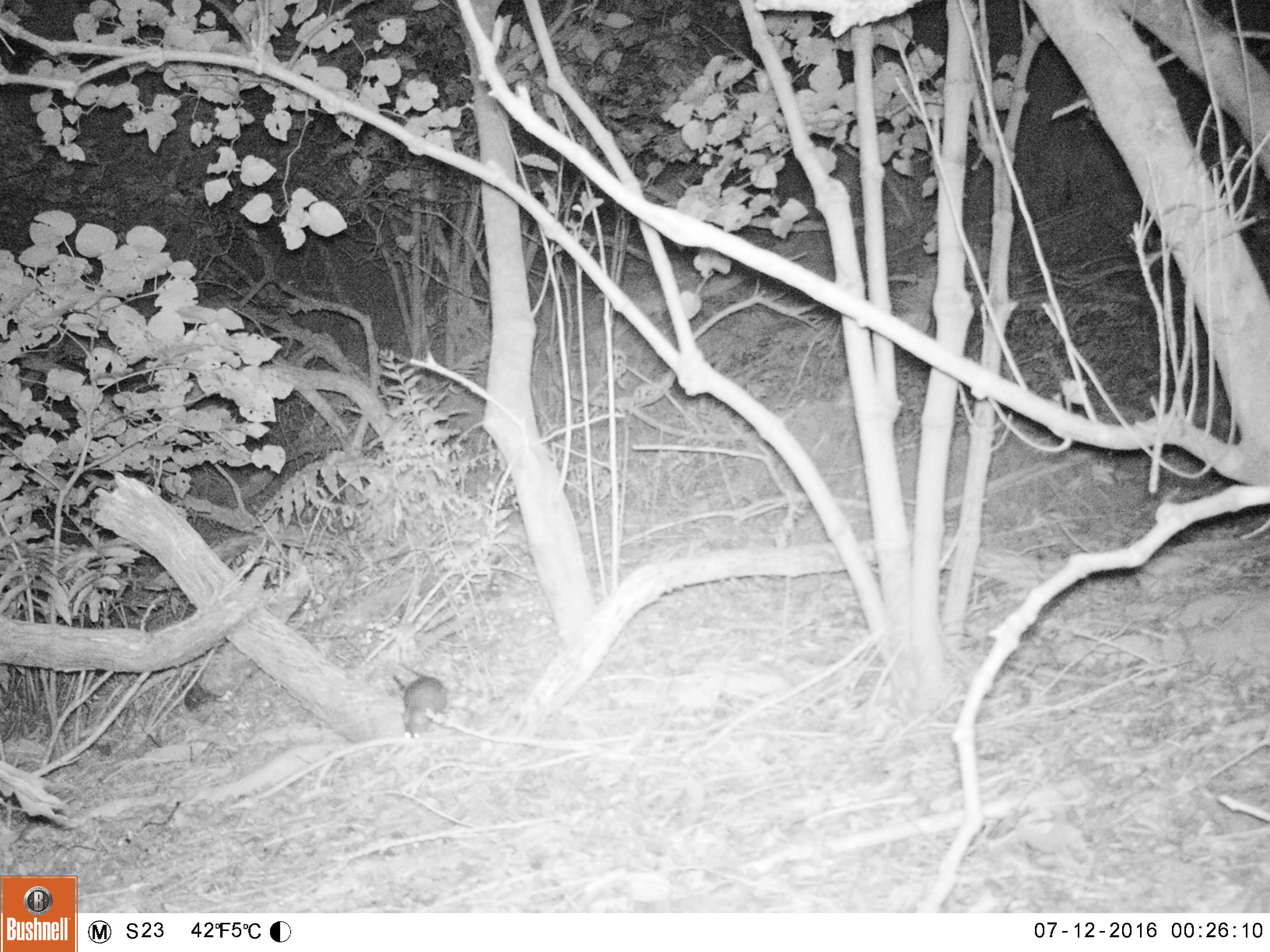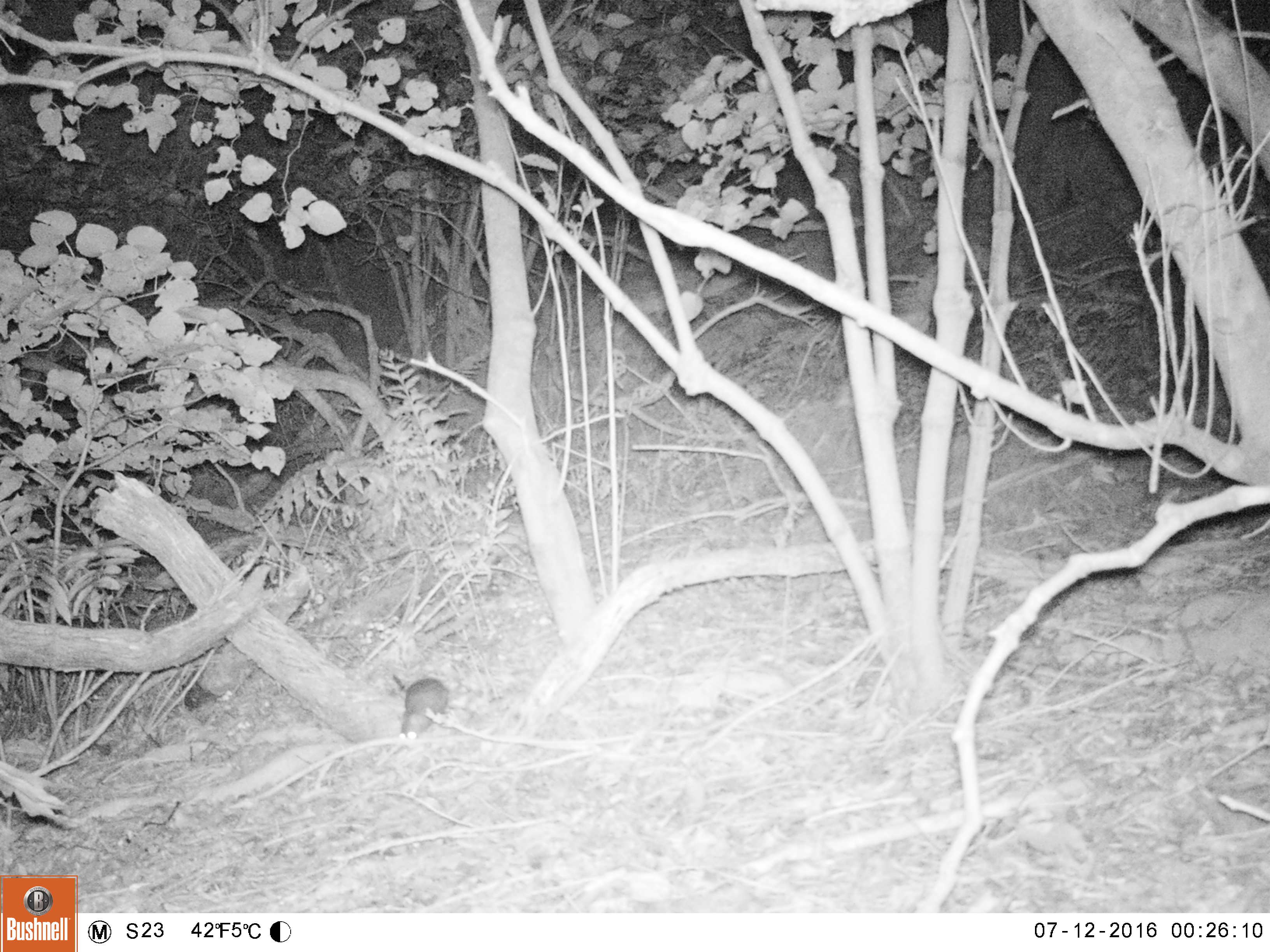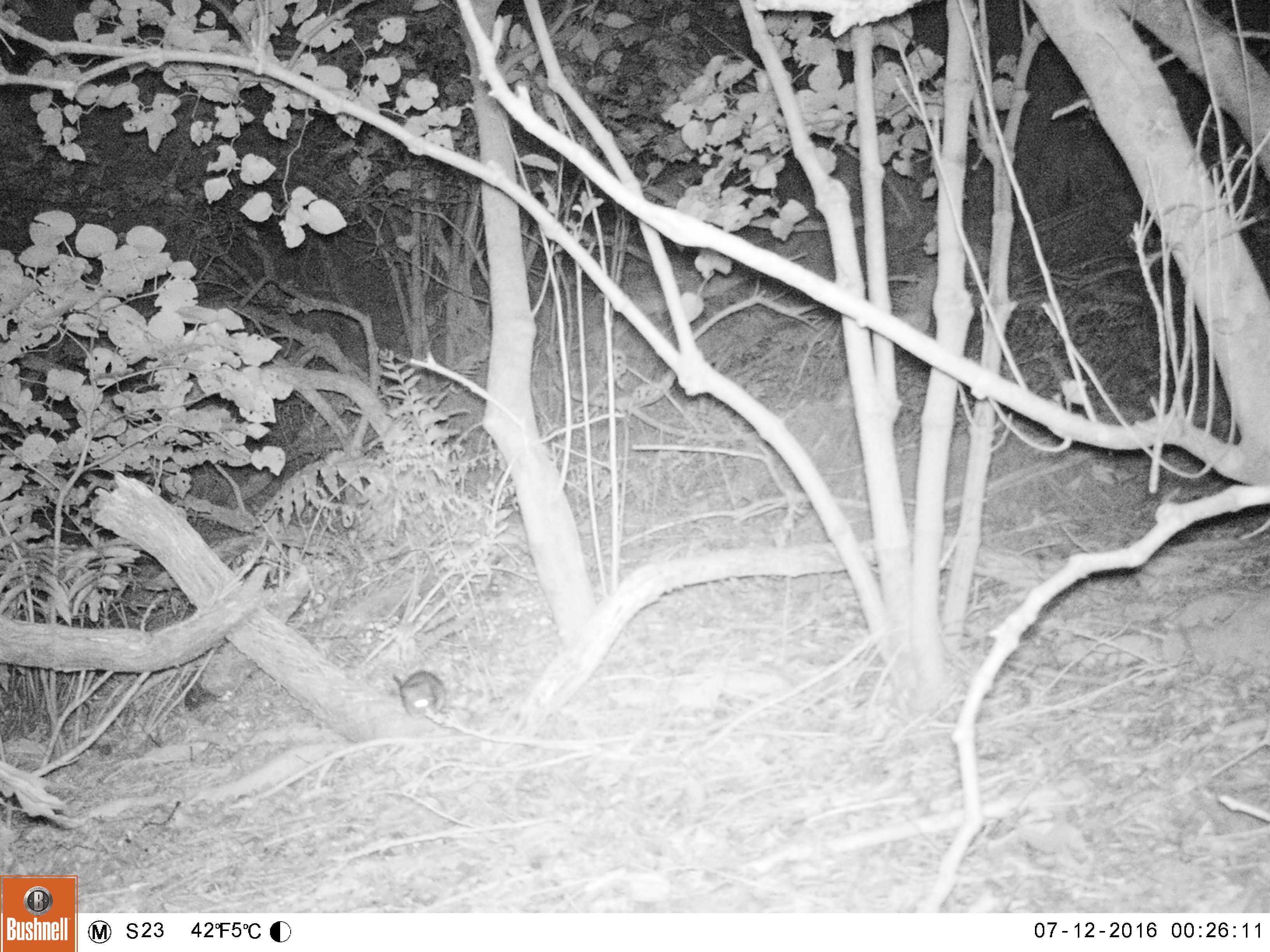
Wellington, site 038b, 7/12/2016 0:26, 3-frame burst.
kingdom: Animalia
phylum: Chordata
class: Mammalia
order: Rodentia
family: Muridae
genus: Rattus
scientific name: Rattus rattus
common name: ship rat